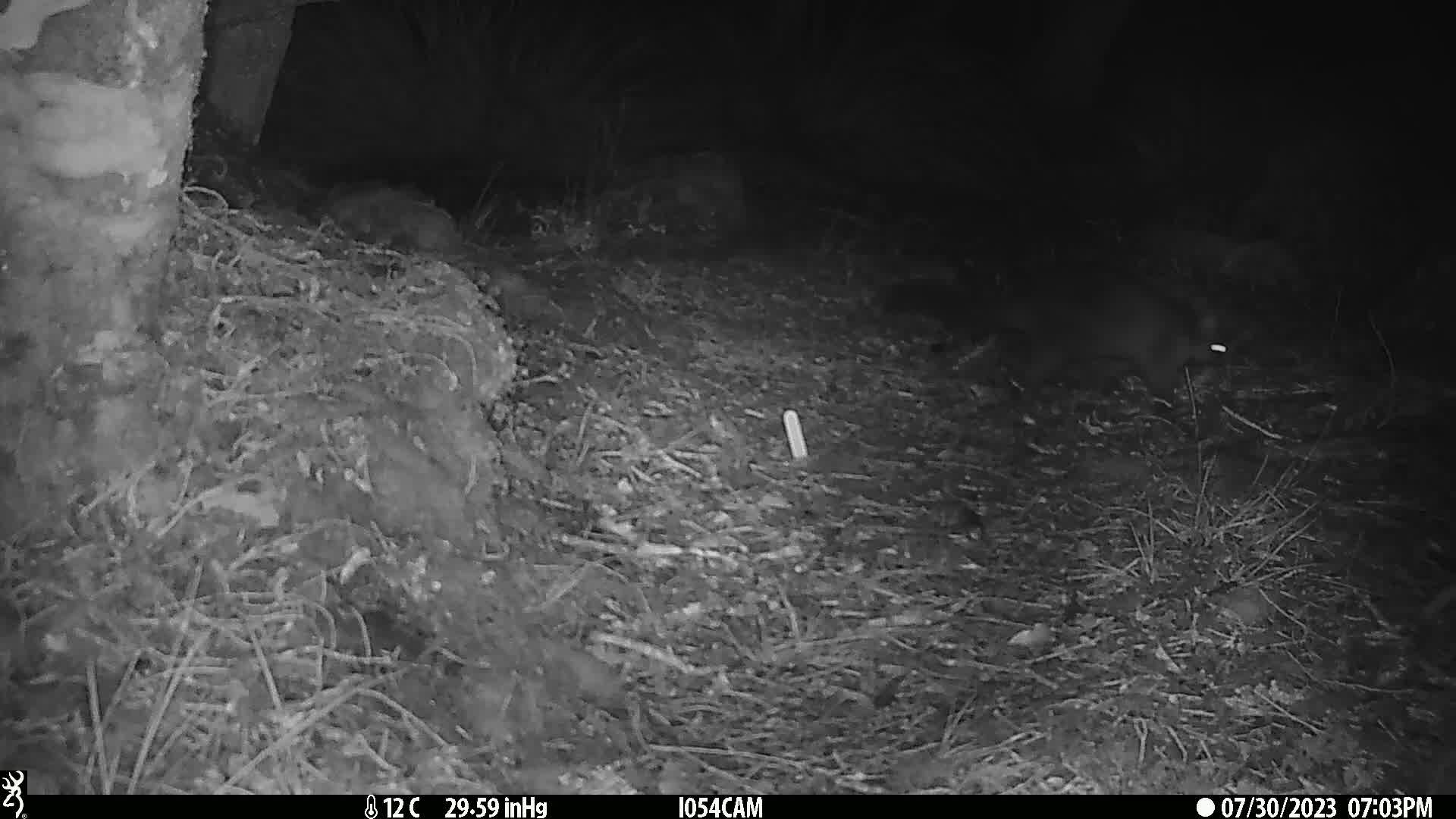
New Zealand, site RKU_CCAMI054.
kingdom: Animalia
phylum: Chordata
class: Mammalia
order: Diprotodontia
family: Phalangeridae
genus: Trichosurus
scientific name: Trichosurus vulpecula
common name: common brushtail possum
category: possum